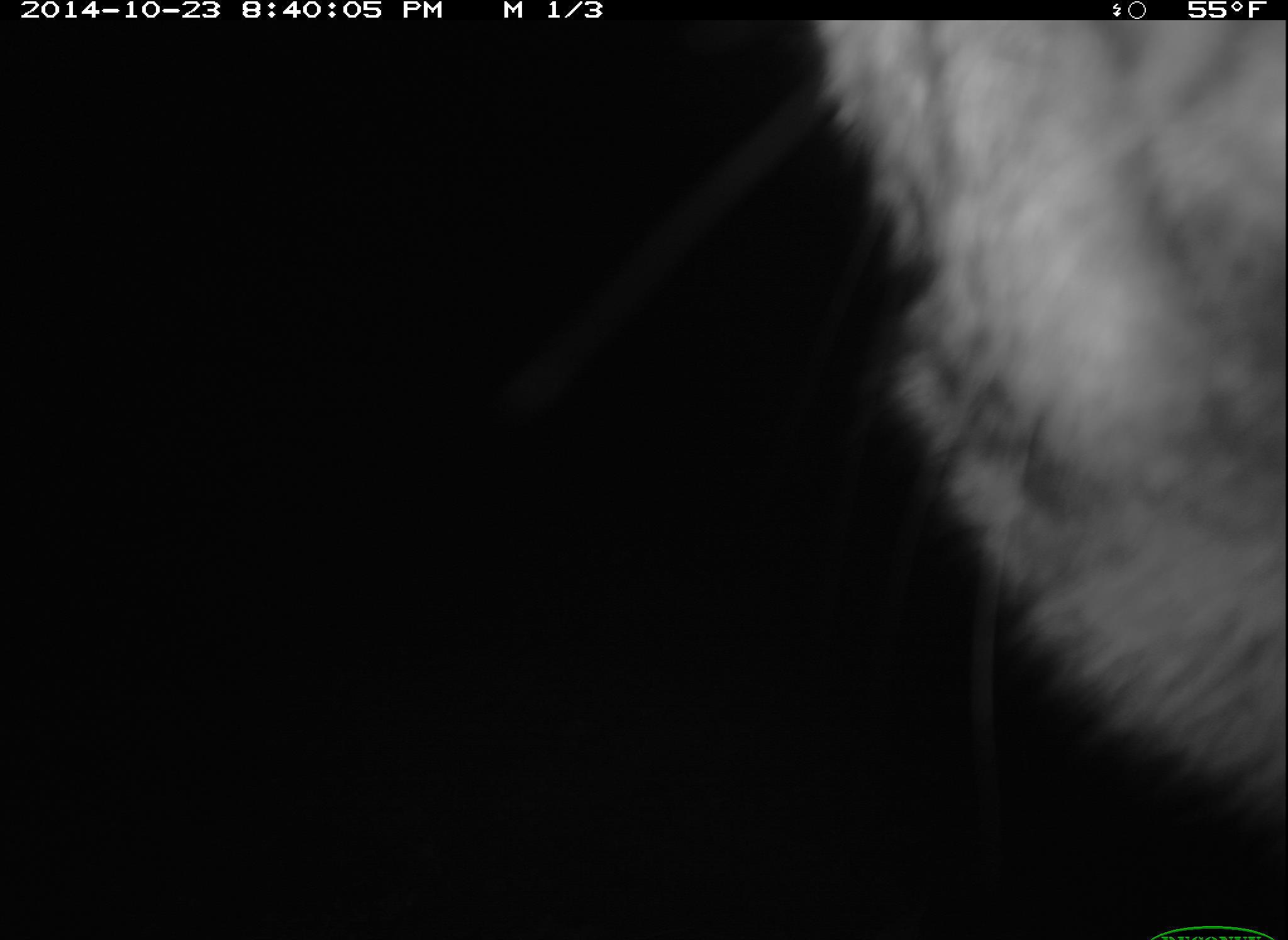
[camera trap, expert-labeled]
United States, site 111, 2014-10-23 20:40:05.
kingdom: Animalia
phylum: Chordata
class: Mammalia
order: Carnivora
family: Canidae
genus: Canis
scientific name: Canis latrans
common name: coyote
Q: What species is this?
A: Coyote (Canis latrans).